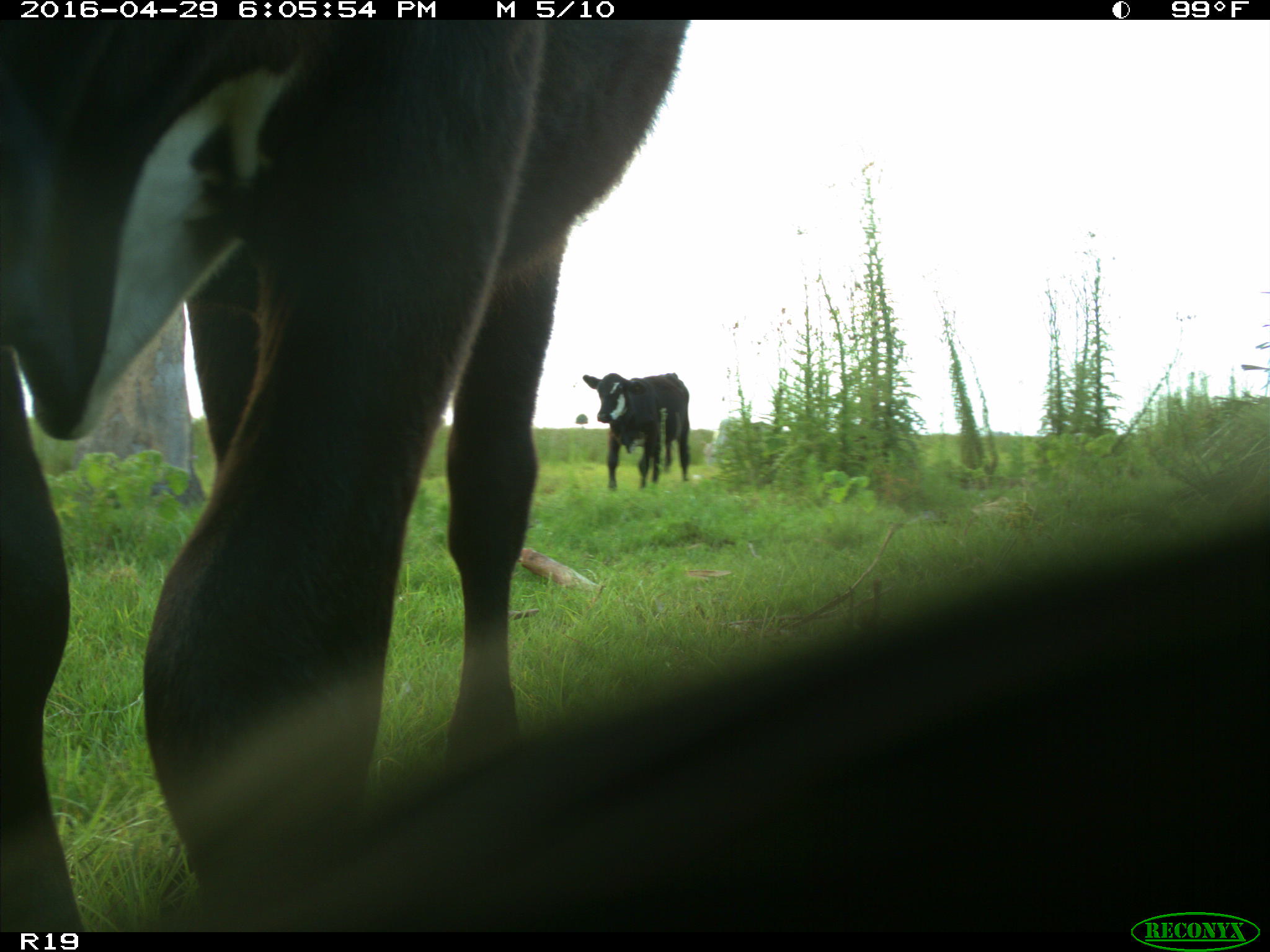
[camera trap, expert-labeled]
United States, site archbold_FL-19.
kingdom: Animalia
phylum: Chordata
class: Mammalia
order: Artiodactyla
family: Bovidae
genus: Bos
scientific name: Bos taurus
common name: domestic cow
Bos taurus (domestic cow).